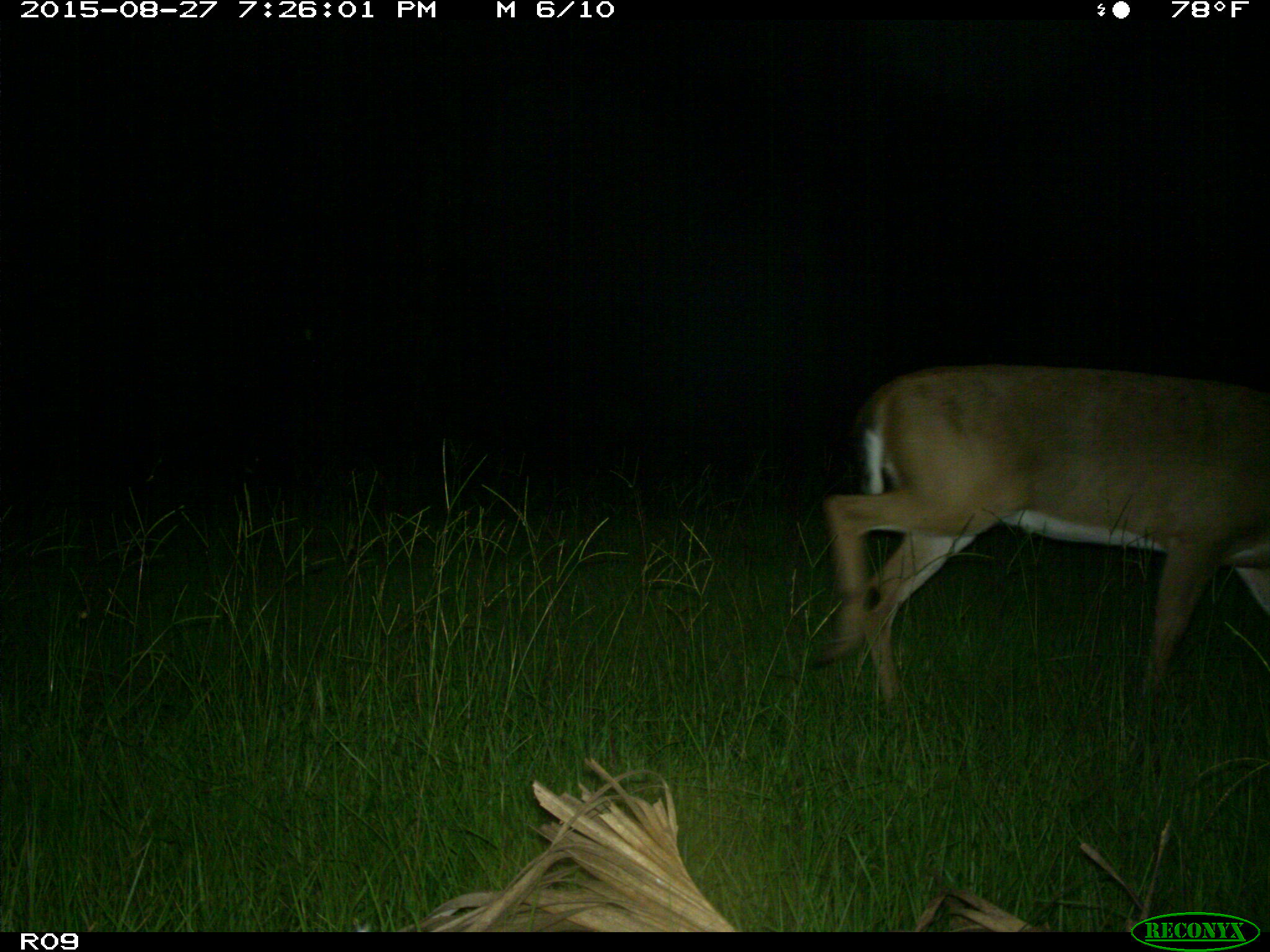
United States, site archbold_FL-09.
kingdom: Animalia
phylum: Chordata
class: Mammalia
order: Artiodactyla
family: Cervidae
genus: Odocoileus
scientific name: Odocoileus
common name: deer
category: unidentified deer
Unidentified deer (deer) (Odocoileus).